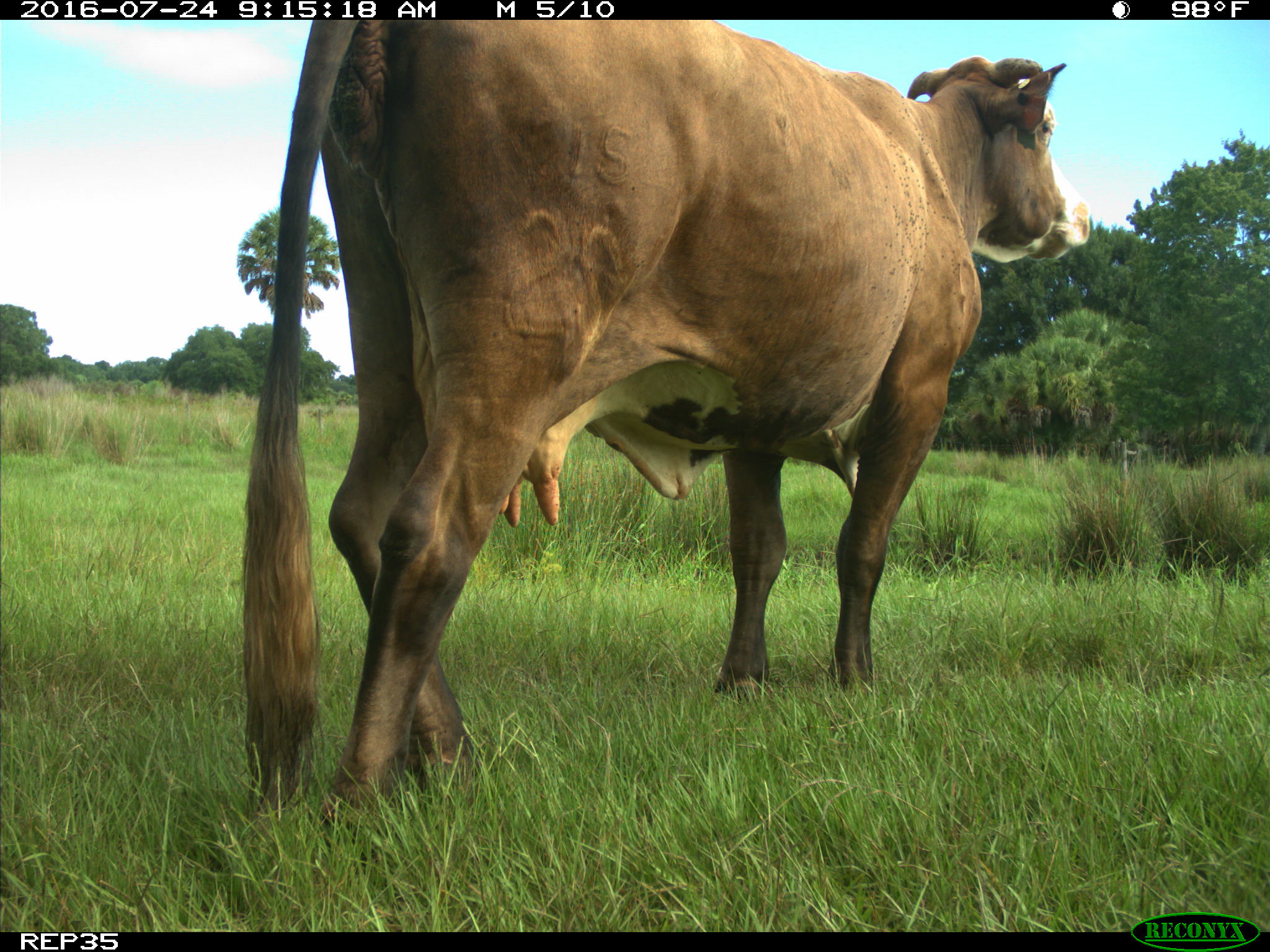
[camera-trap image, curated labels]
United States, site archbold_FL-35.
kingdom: Animalia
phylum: Chordata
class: Mammalia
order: Artiodactyla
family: Bovidae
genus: Bos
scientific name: Bos taurus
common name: domestic cow